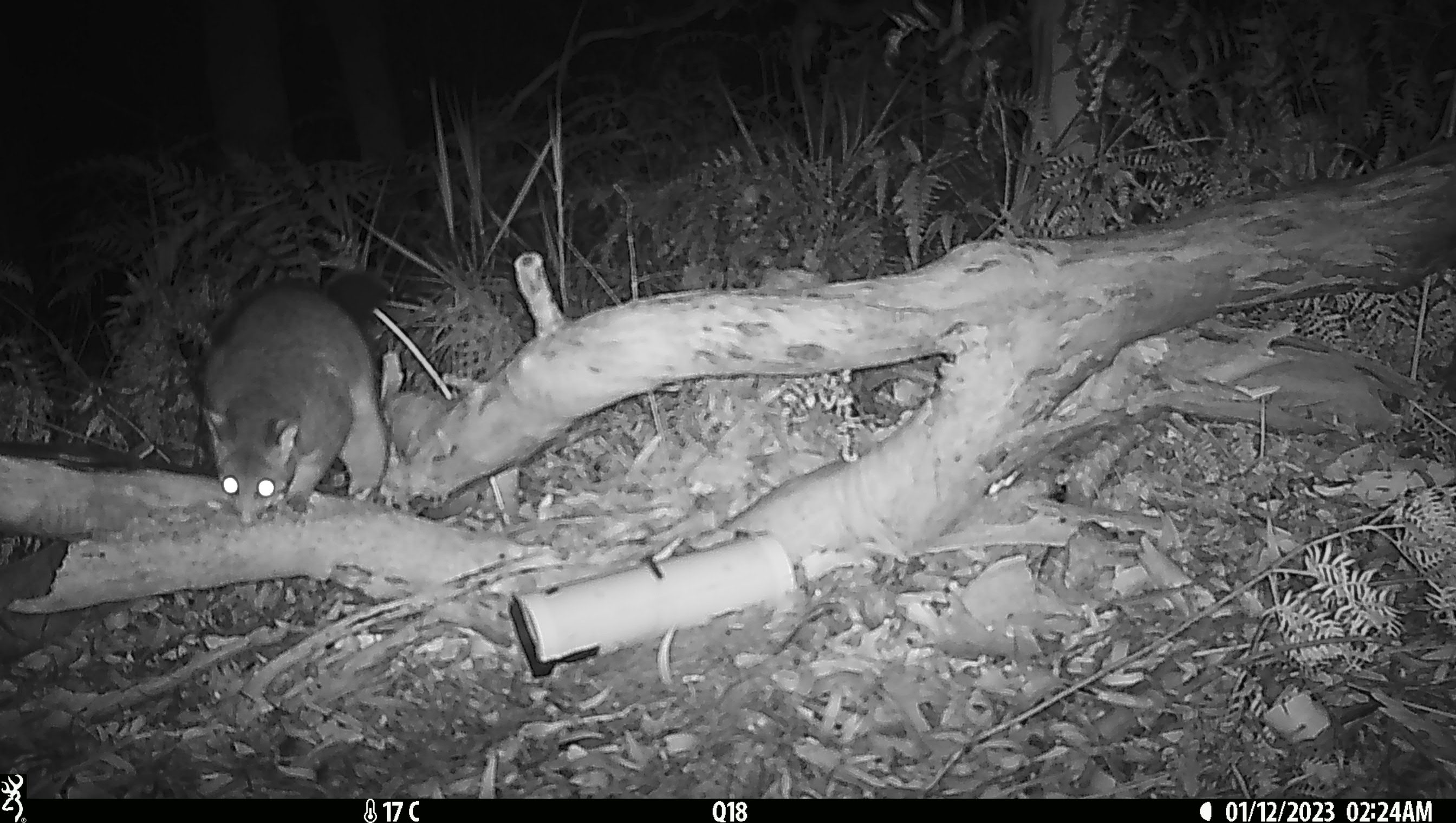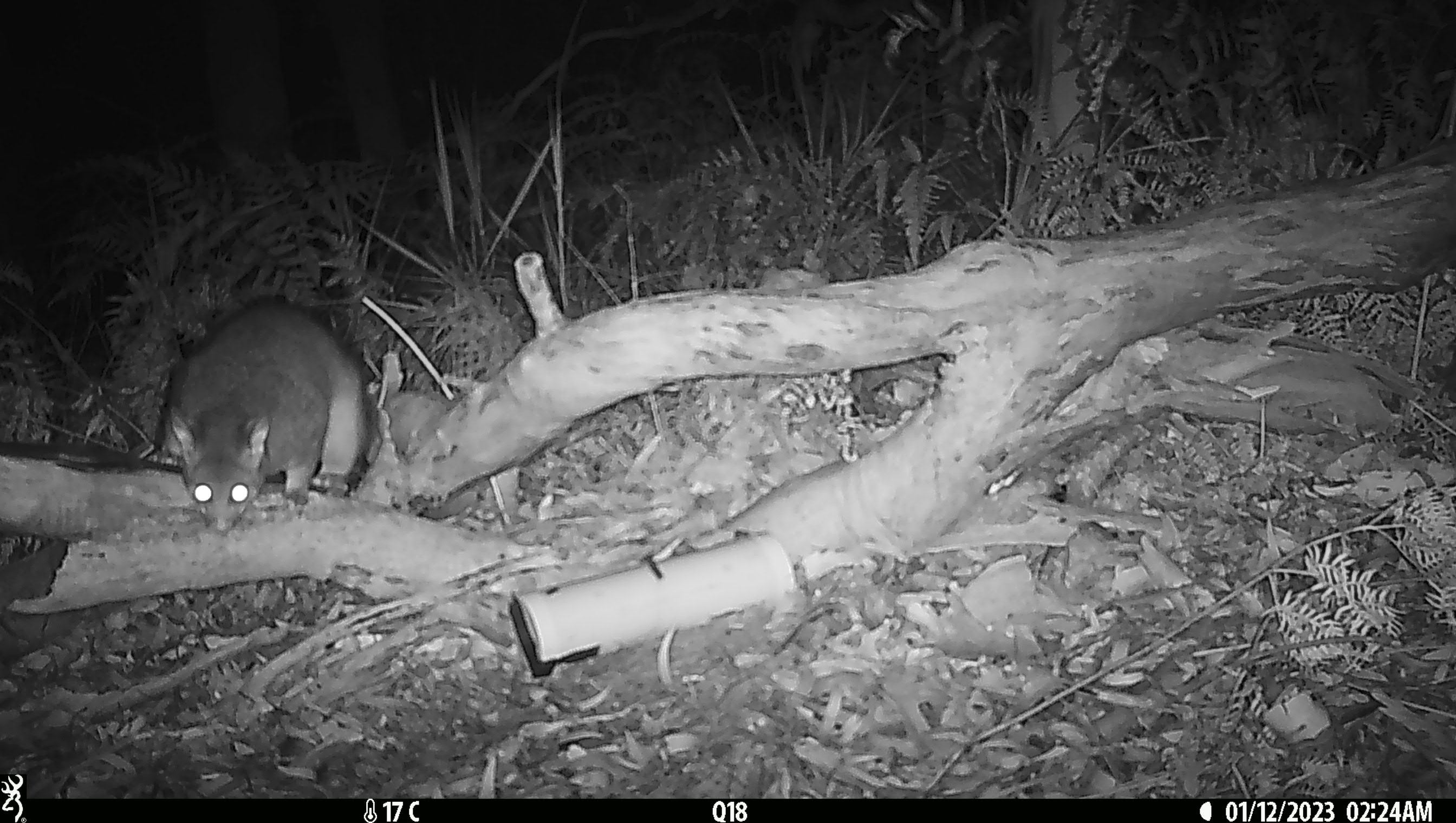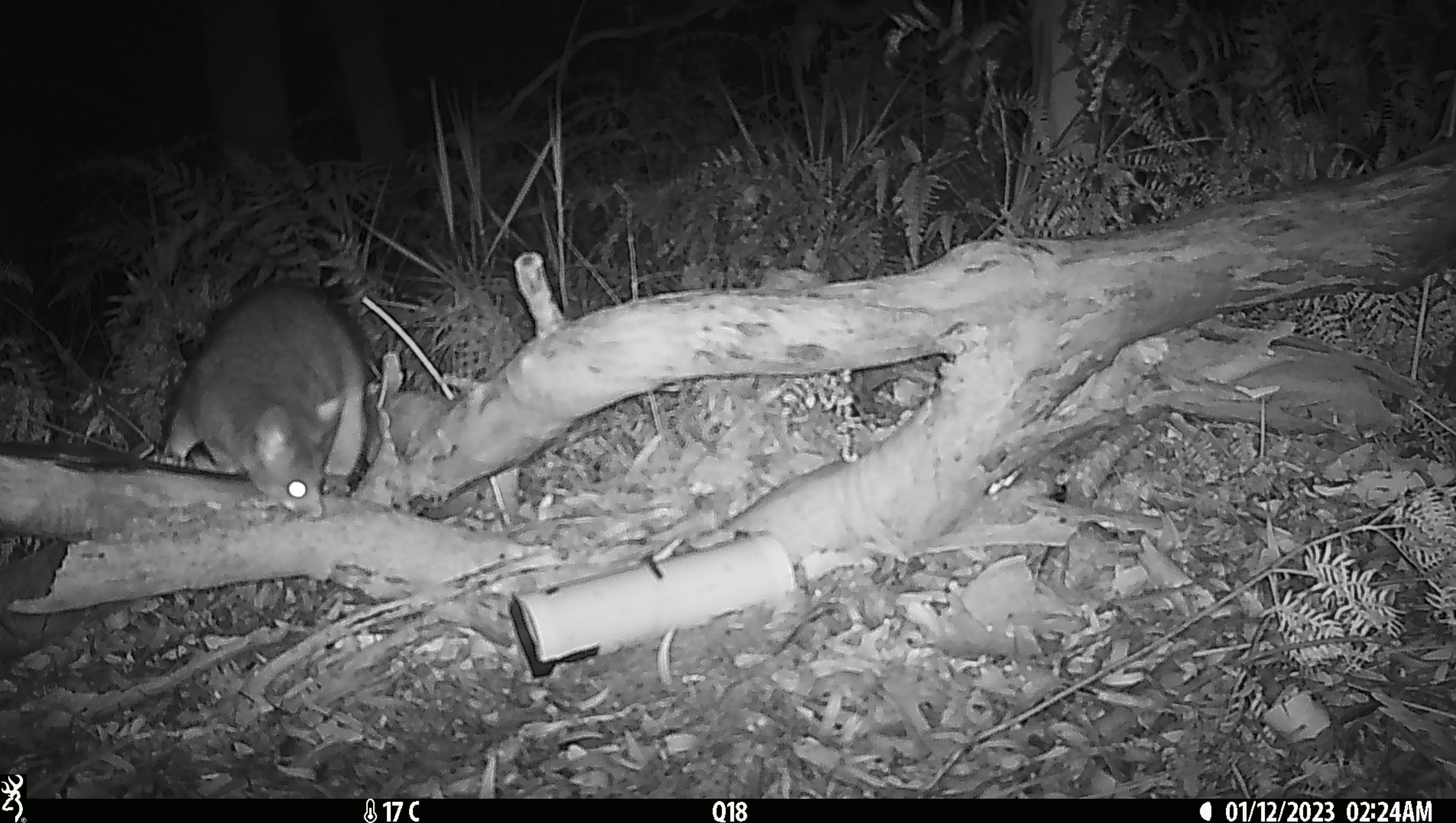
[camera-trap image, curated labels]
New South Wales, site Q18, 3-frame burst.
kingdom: Animalia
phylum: Chordata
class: Mammalia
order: Diprotodontia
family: Phalangeridae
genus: Trichosurus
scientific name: Trichosurus vulpecula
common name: common brushtail possum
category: possum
Possum (common brushtail possum) (Trichosurus vulpecula).